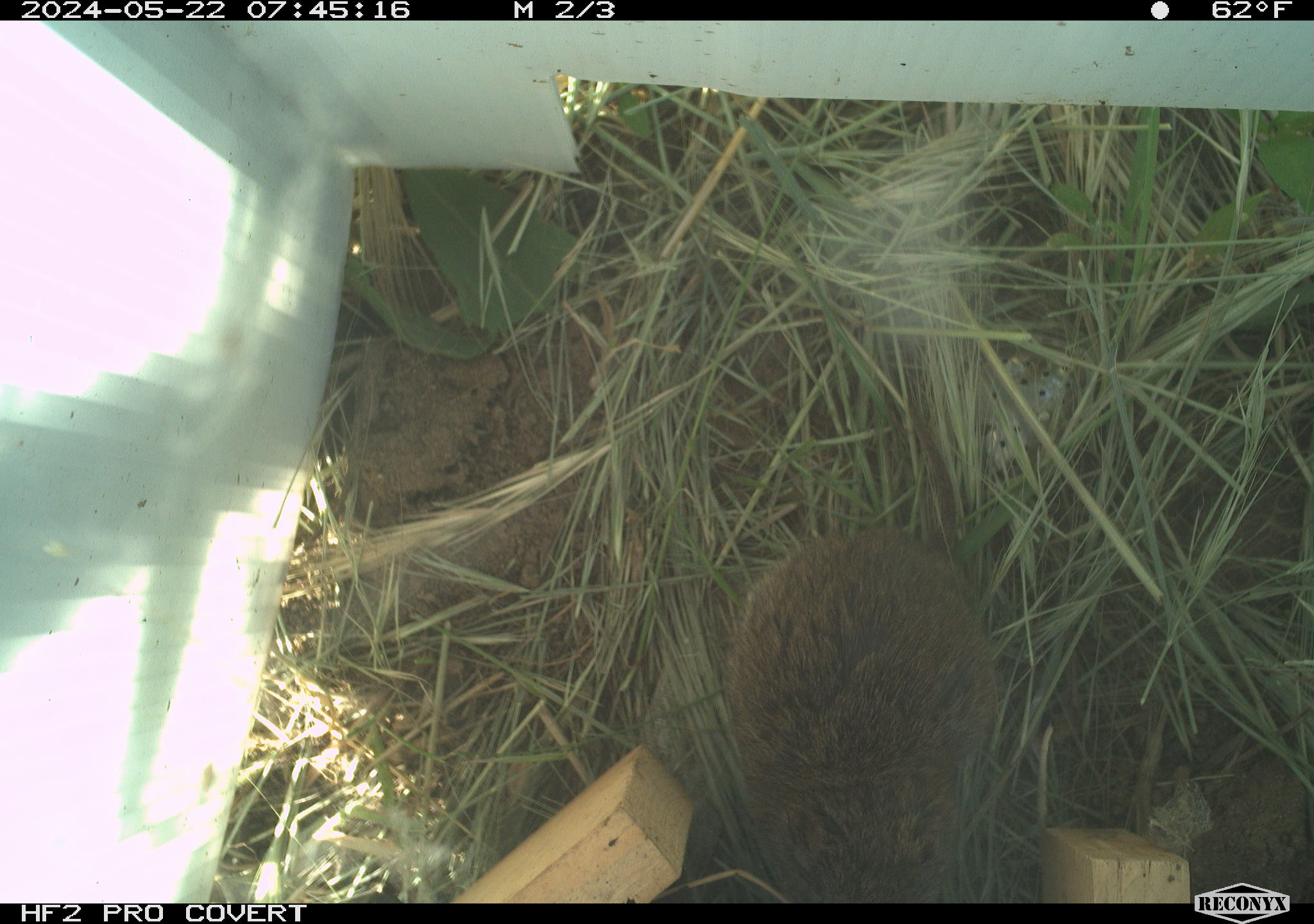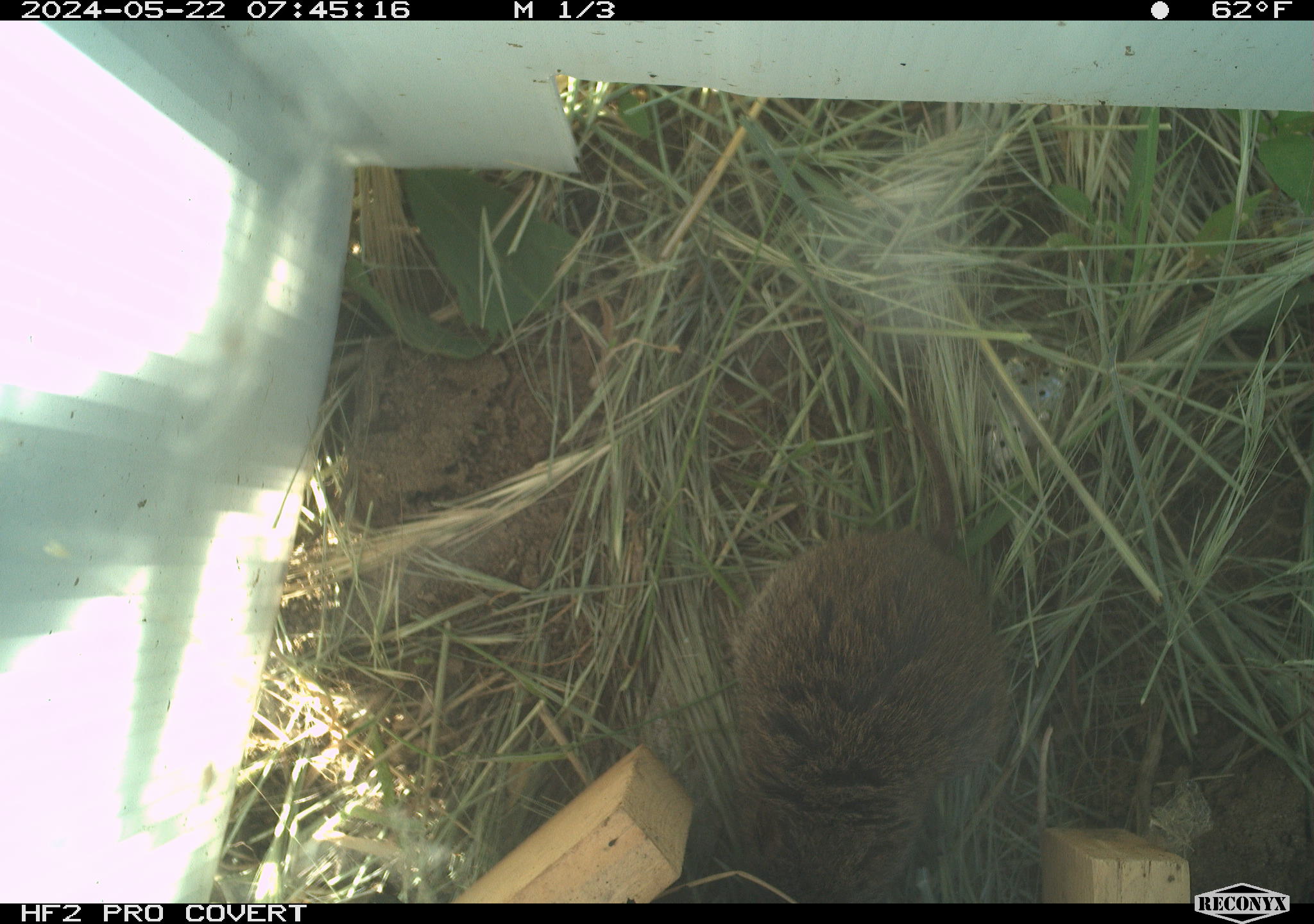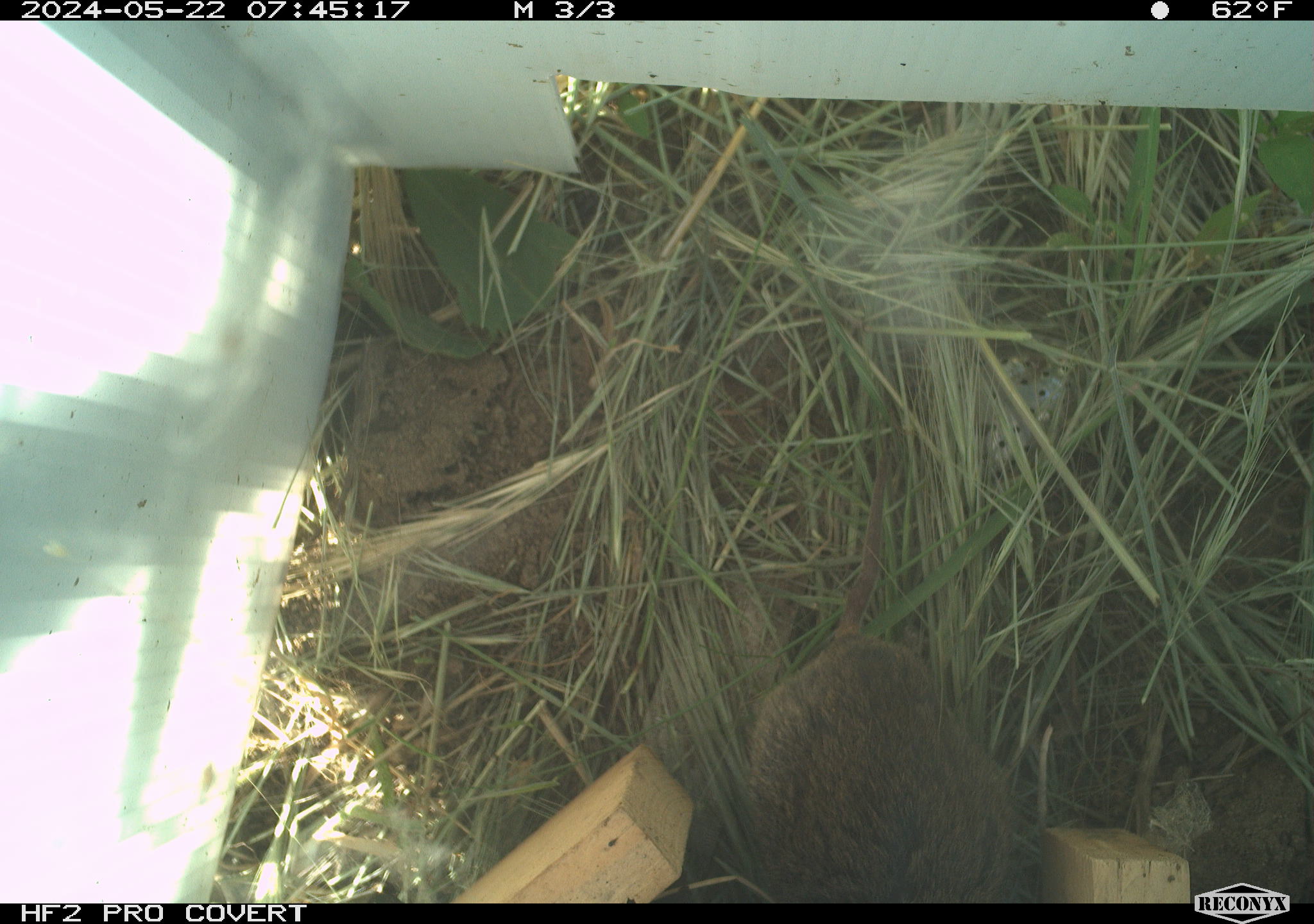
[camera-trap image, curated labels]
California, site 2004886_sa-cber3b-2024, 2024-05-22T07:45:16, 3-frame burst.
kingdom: Animalia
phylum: Chordata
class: Mammalia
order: Rodentia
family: Cricetidae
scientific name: Arvicolinae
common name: voles, lemmings, and muskrats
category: arvicolinae subfamily